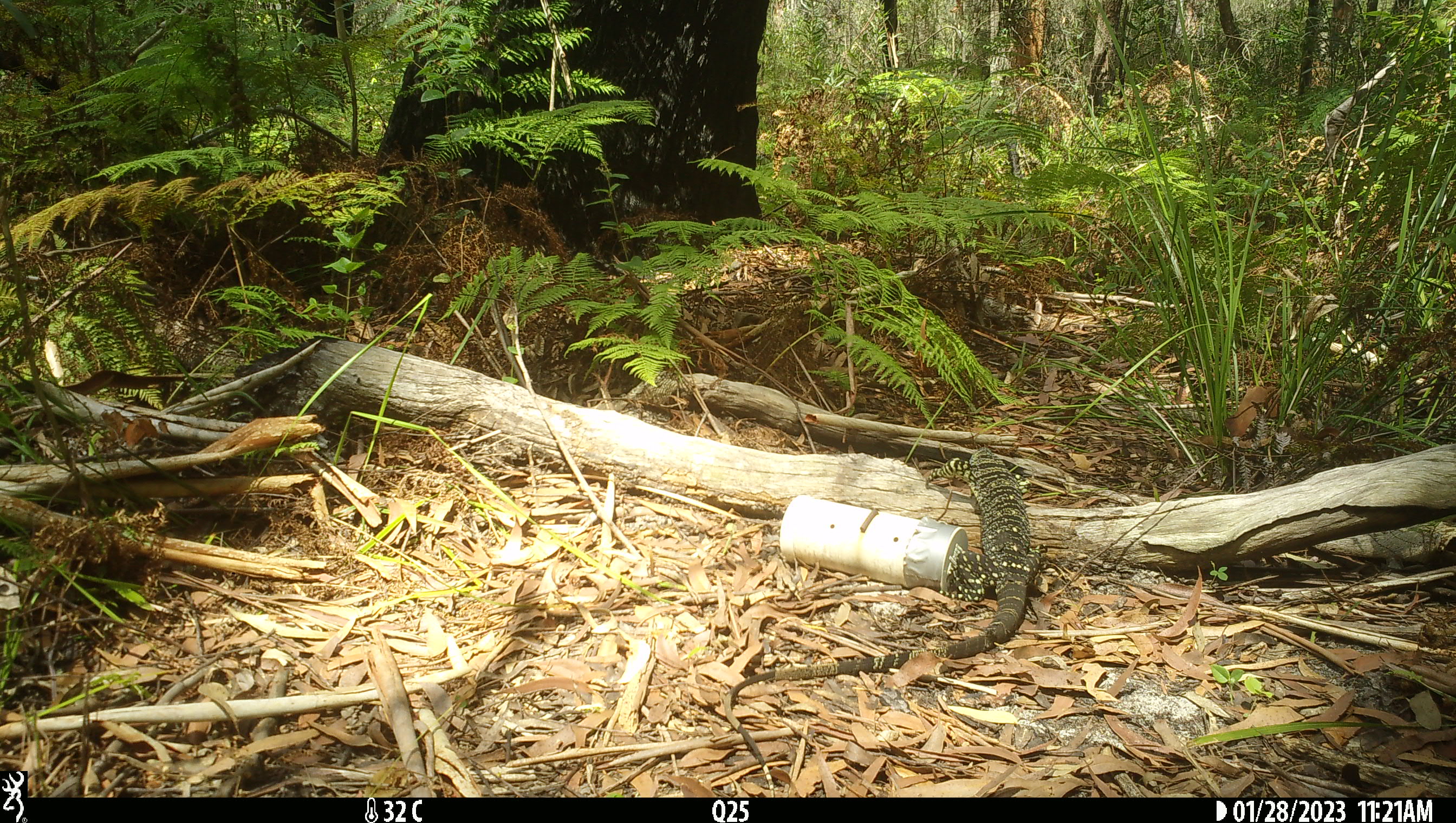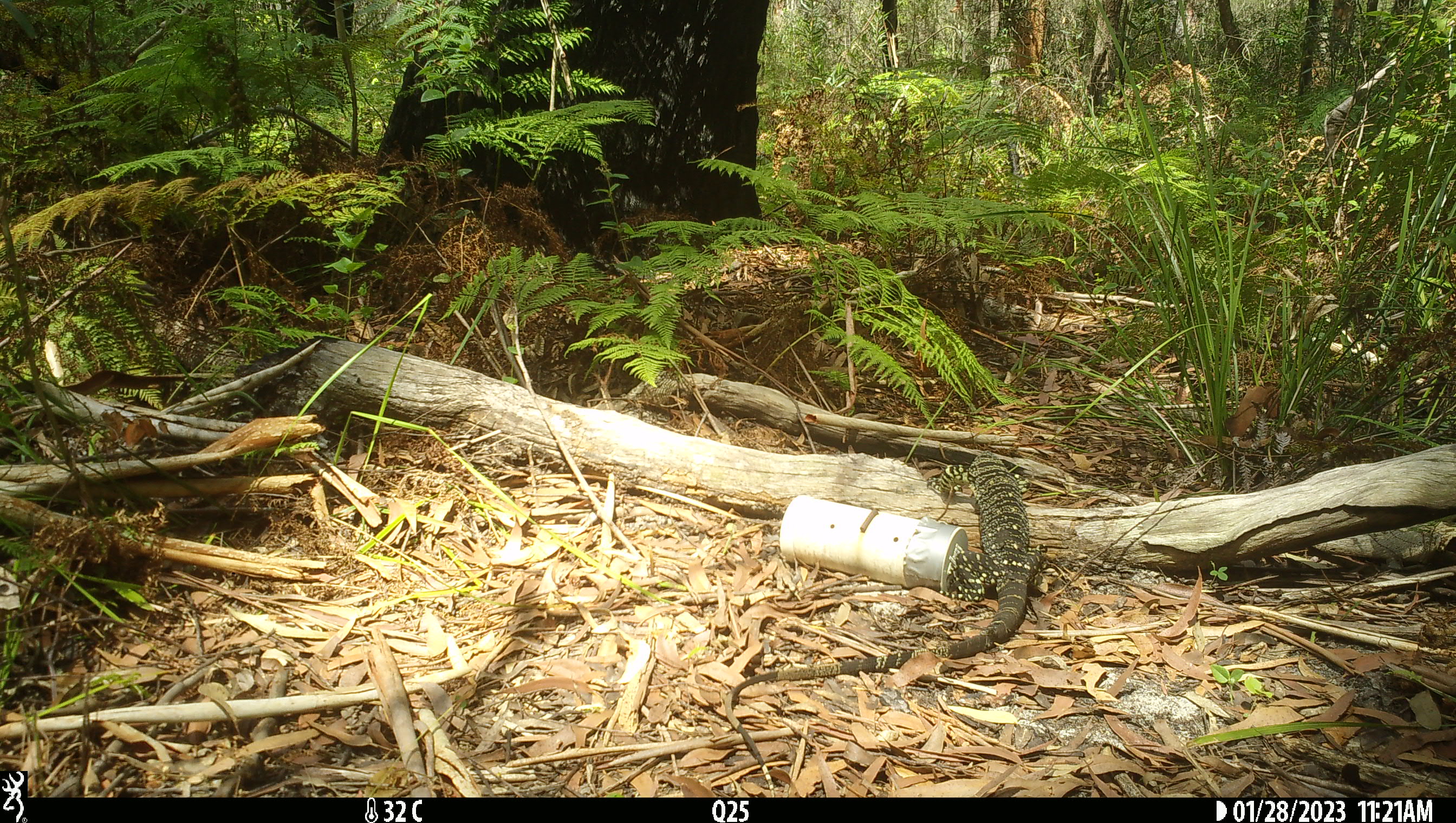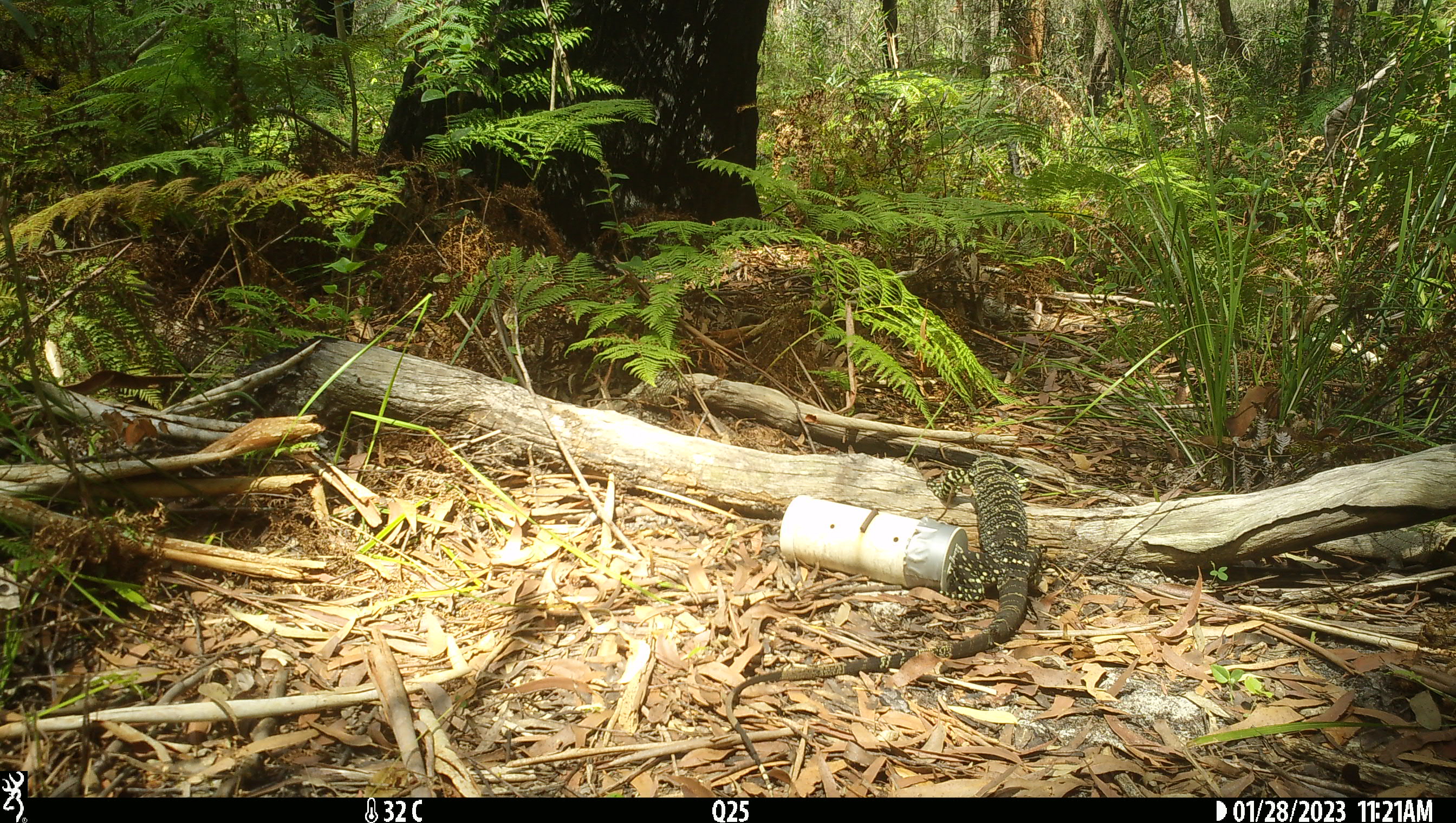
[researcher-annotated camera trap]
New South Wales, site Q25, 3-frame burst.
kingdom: Animalia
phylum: Chordata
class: Reptilia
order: Squamata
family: Varanidae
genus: Varanus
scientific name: Varanus varius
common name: lace monitor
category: goanna